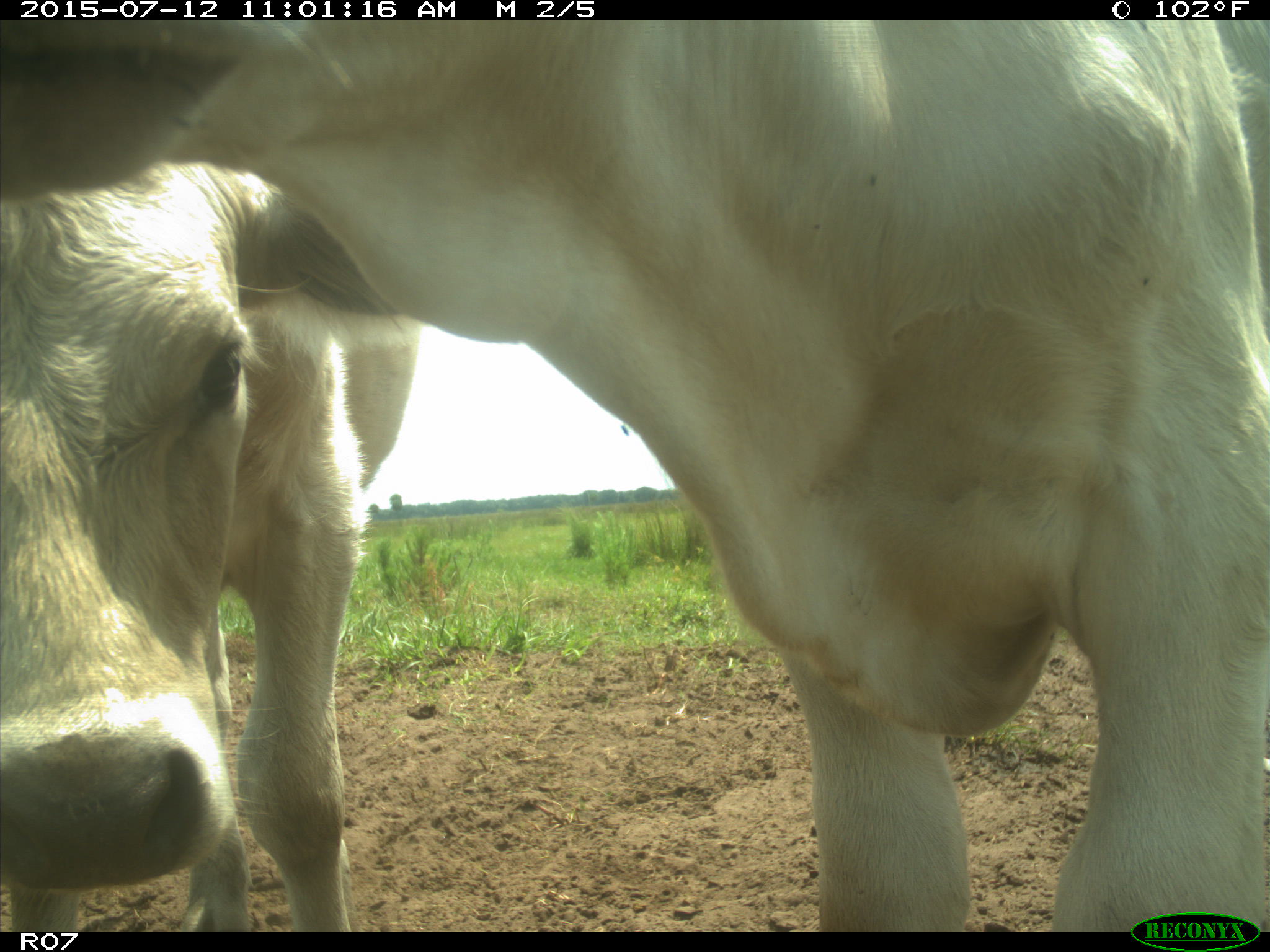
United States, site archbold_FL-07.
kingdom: Animalia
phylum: Chordata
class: Mammalia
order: Artiodactyla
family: Bovidae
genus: Bos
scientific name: Bos taurus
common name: domestic cow